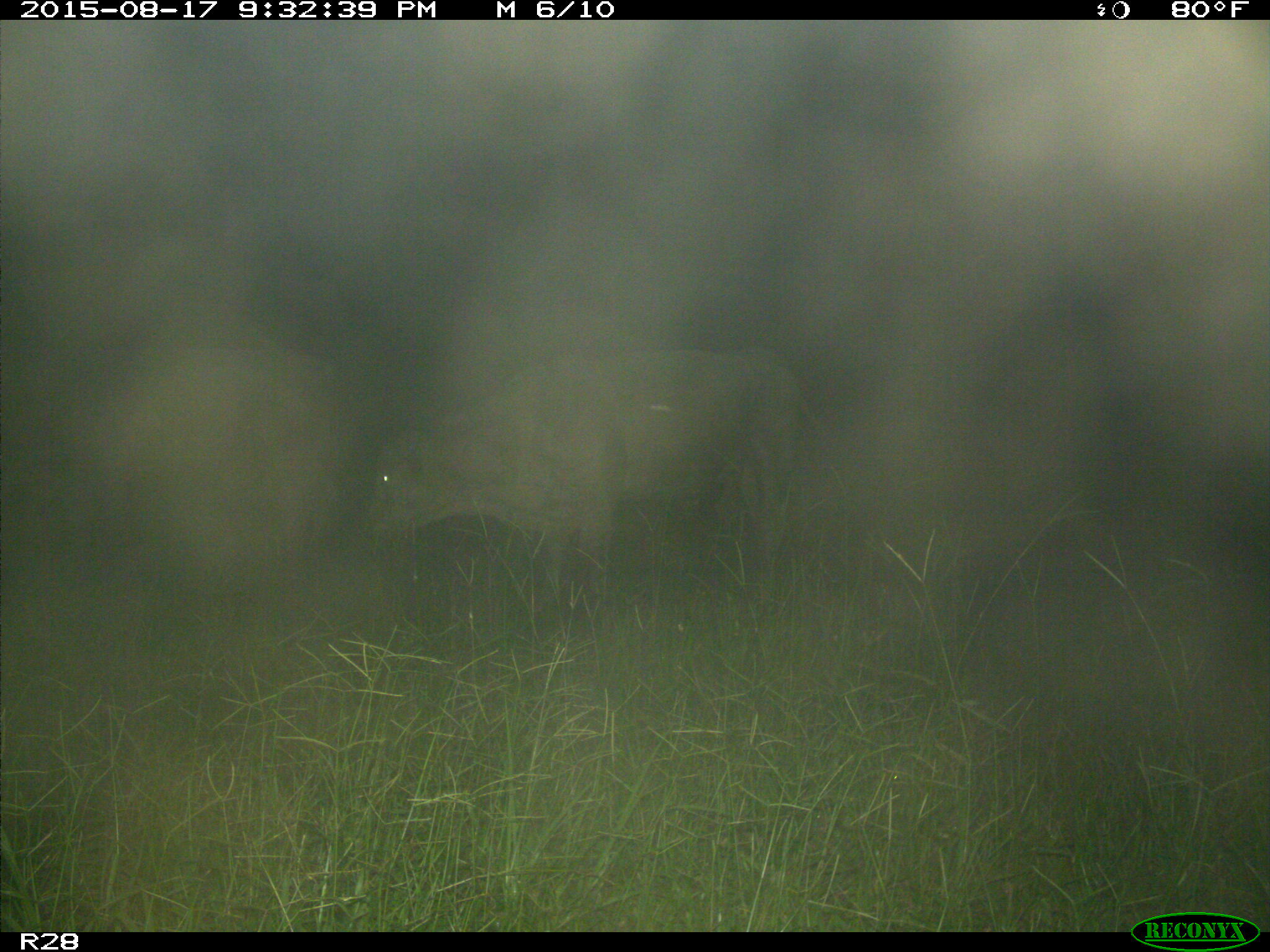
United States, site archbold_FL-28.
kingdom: Animalia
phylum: Chordata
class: Mammalia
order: Artiodactyla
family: Bovidae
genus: Bos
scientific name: Bos taurus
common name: domestic cow